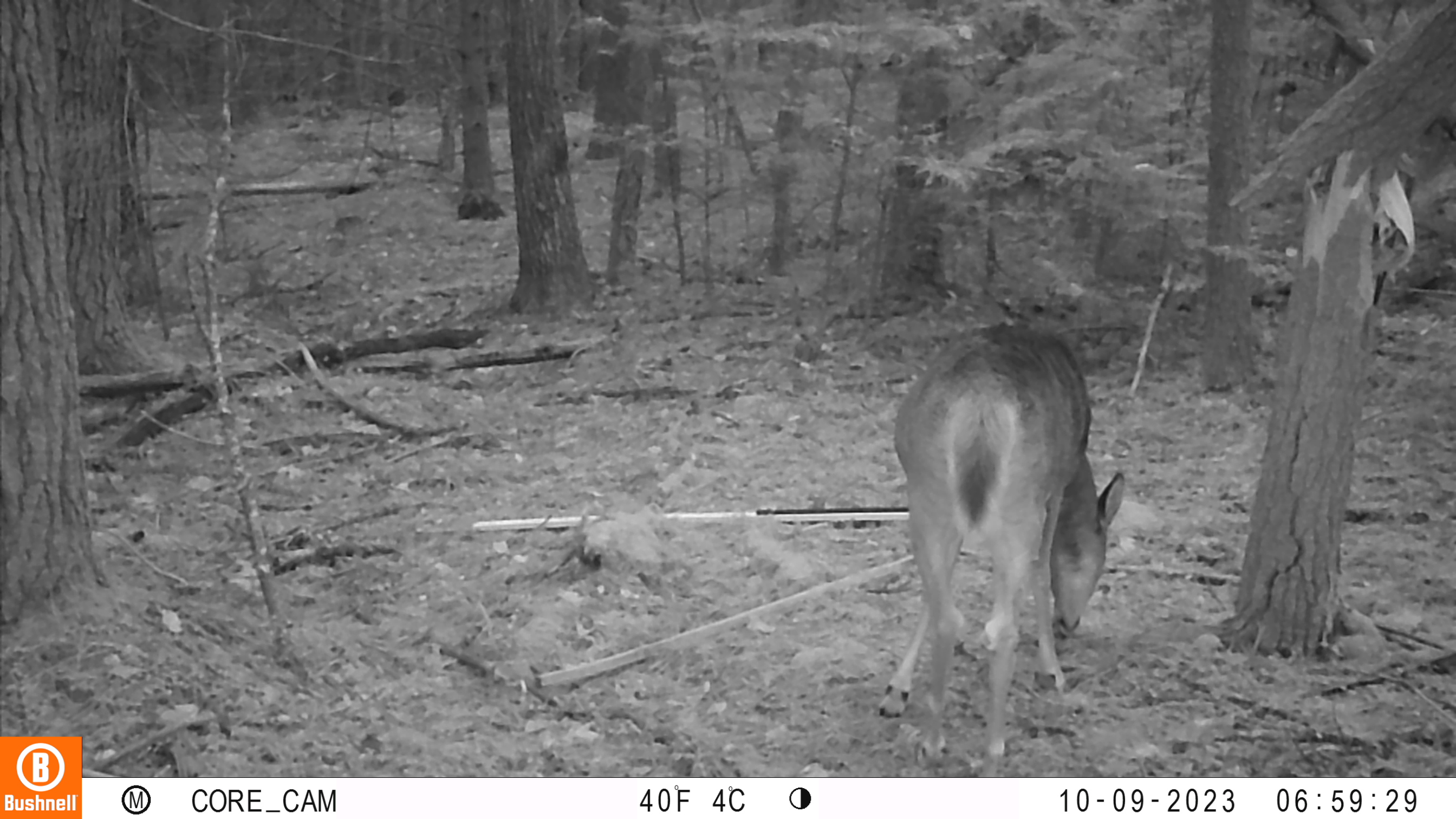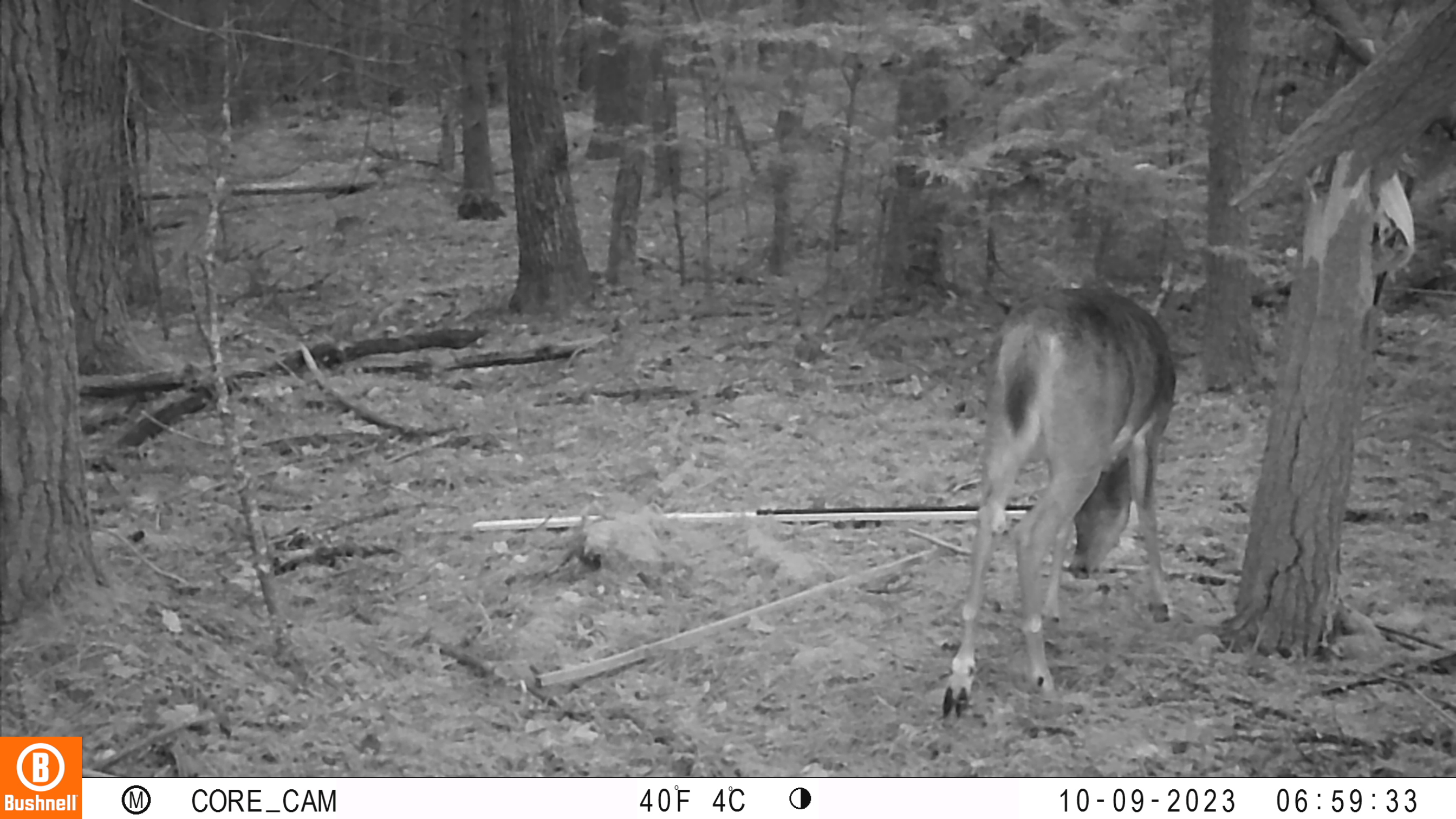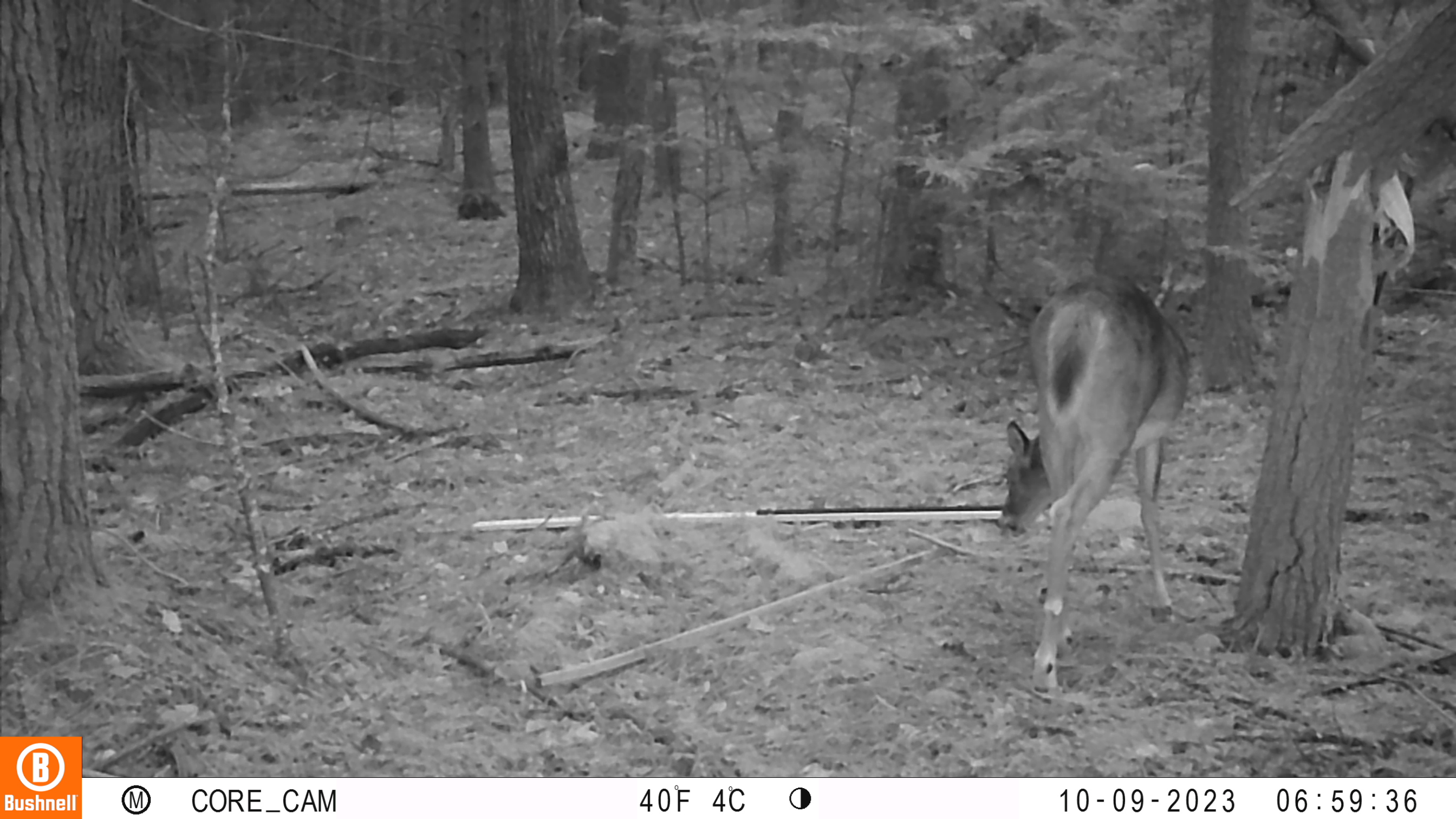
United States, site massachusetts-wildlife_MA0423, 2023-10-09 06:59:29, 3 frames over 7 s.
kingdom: Animalia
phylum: Chordata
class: Mammalia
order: Artiodactyla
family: Cervidae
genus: Odocoileus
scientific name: Odocoileus virginianus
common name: white-tailed deer